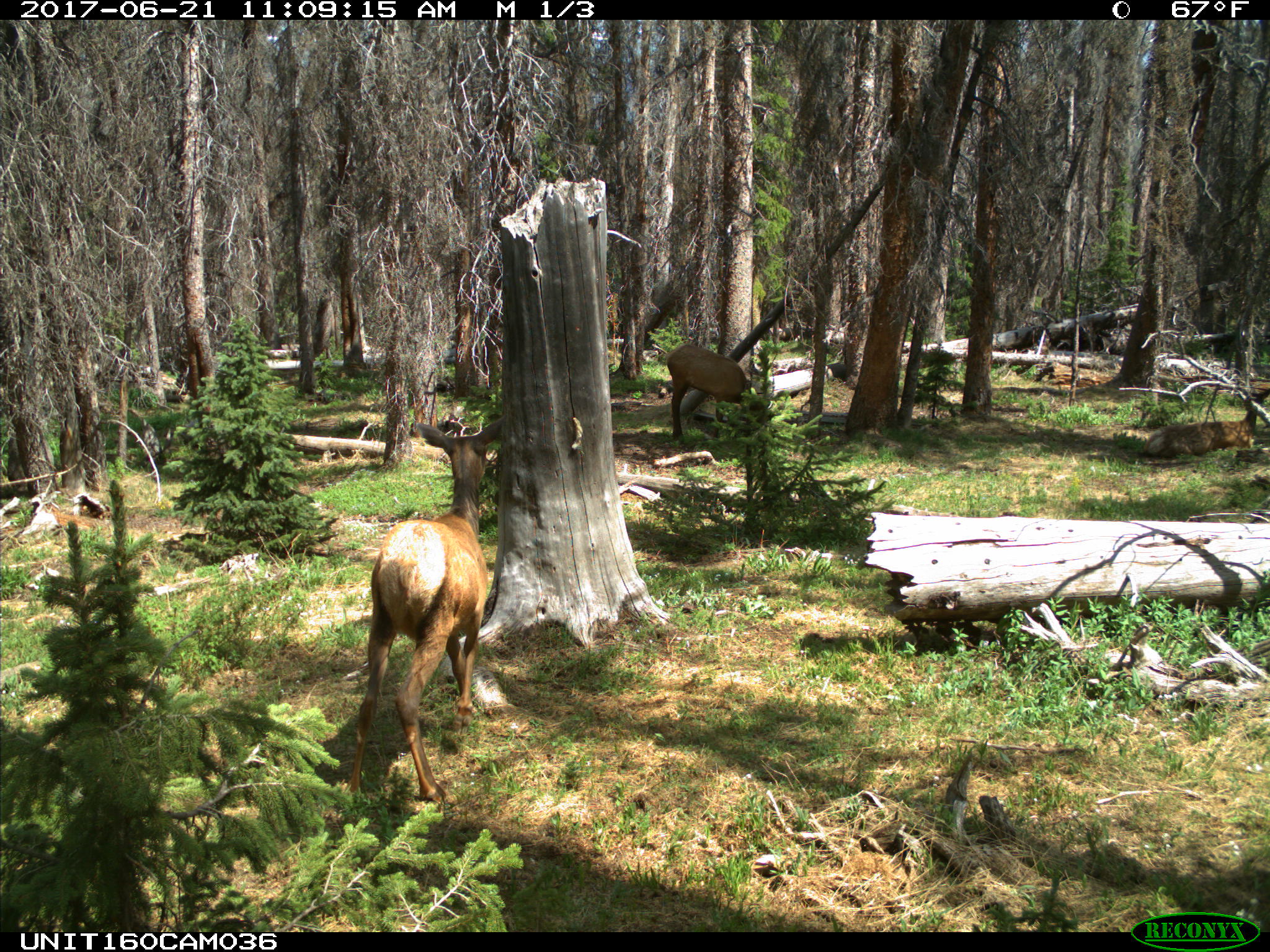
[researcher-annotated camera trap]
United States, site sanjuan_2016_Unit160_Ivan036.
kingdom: Animalia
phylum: Chordata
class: Mammalia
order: Artiodactyla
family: Cervidae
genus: Cervus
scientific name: Cervus elaphus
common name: red deer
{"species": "Cervus elaphus (red deer)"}